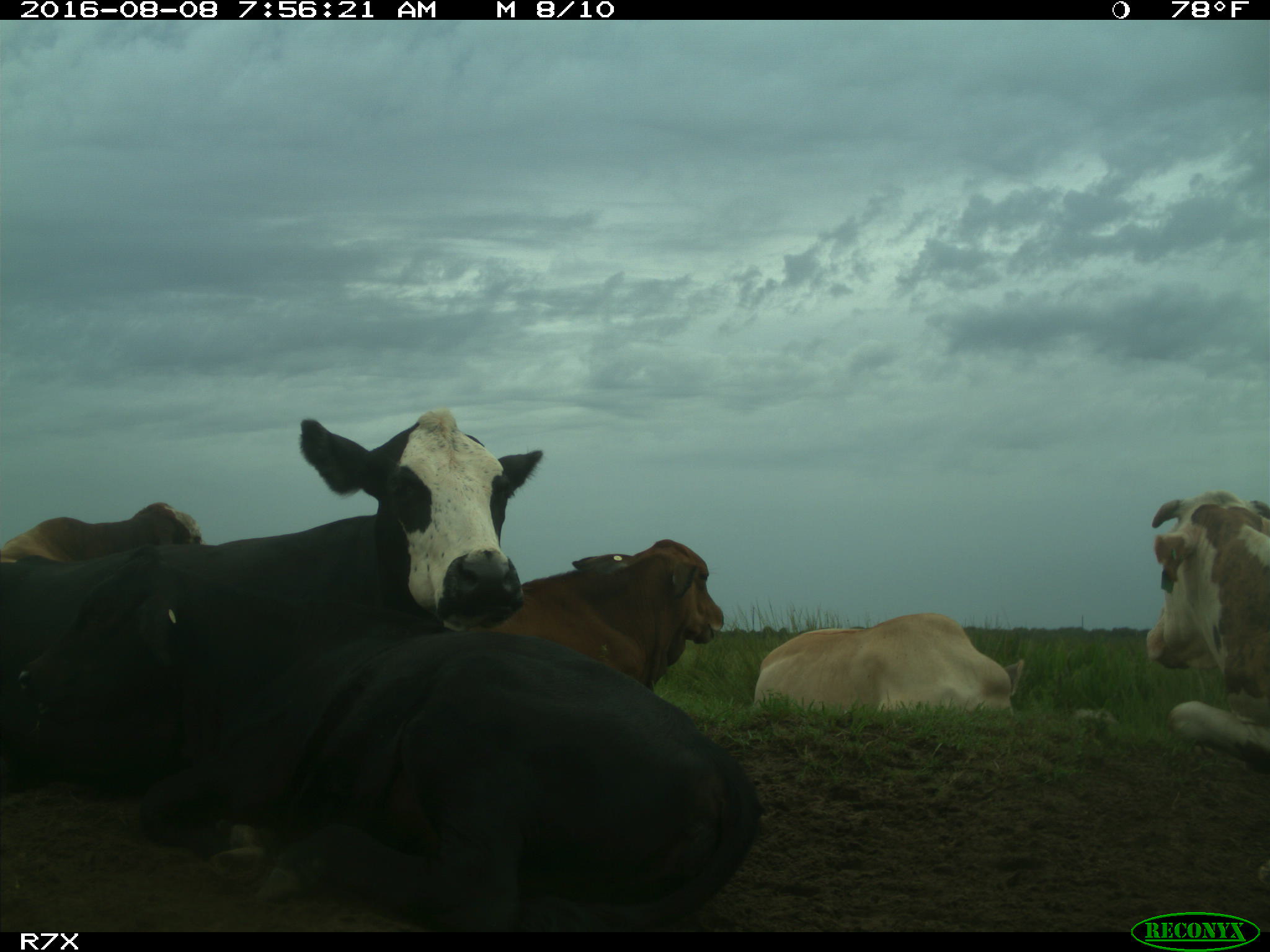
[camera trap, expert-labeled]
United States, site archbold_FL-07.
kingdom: Animalia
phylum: Chordata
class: Mammalia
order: Artiodactyla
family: Bovidae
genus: Bos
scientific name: Bos taurus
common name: domestic cow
Bos taurus (domestic cow).